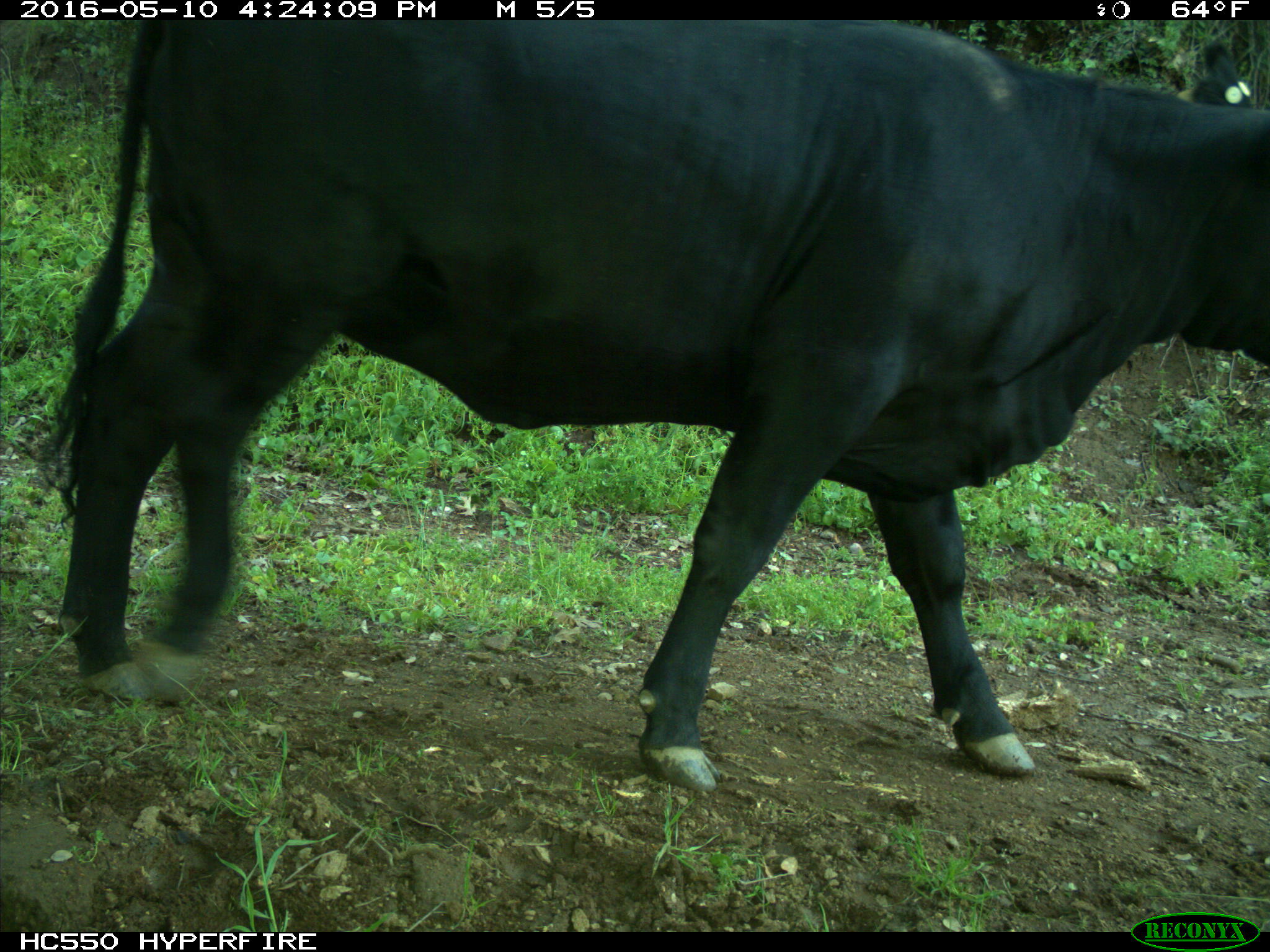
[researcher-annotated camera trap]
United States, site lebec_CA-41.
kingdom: Animalia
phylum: Chordata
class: Mammalia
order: Artiodactyla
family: Bovidae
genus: Bos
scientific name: Bos taurus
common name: domestic cow